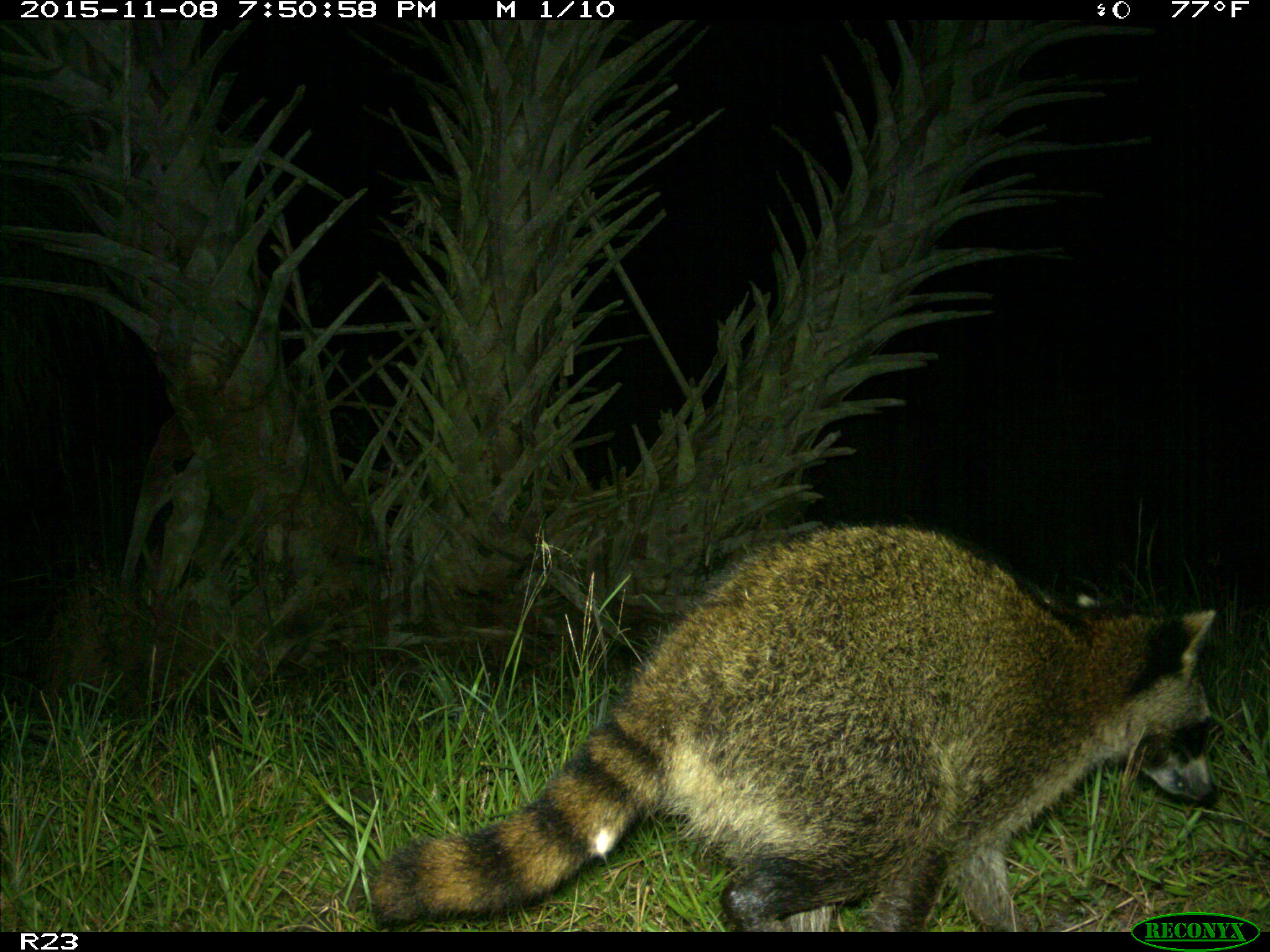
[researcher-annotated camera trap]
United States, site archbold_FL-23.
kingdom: Animalia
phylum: Chordata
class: Mammalia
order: Carnivora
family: Procyonidae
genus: Procyon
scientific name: Procyon lotor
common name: common raccoon